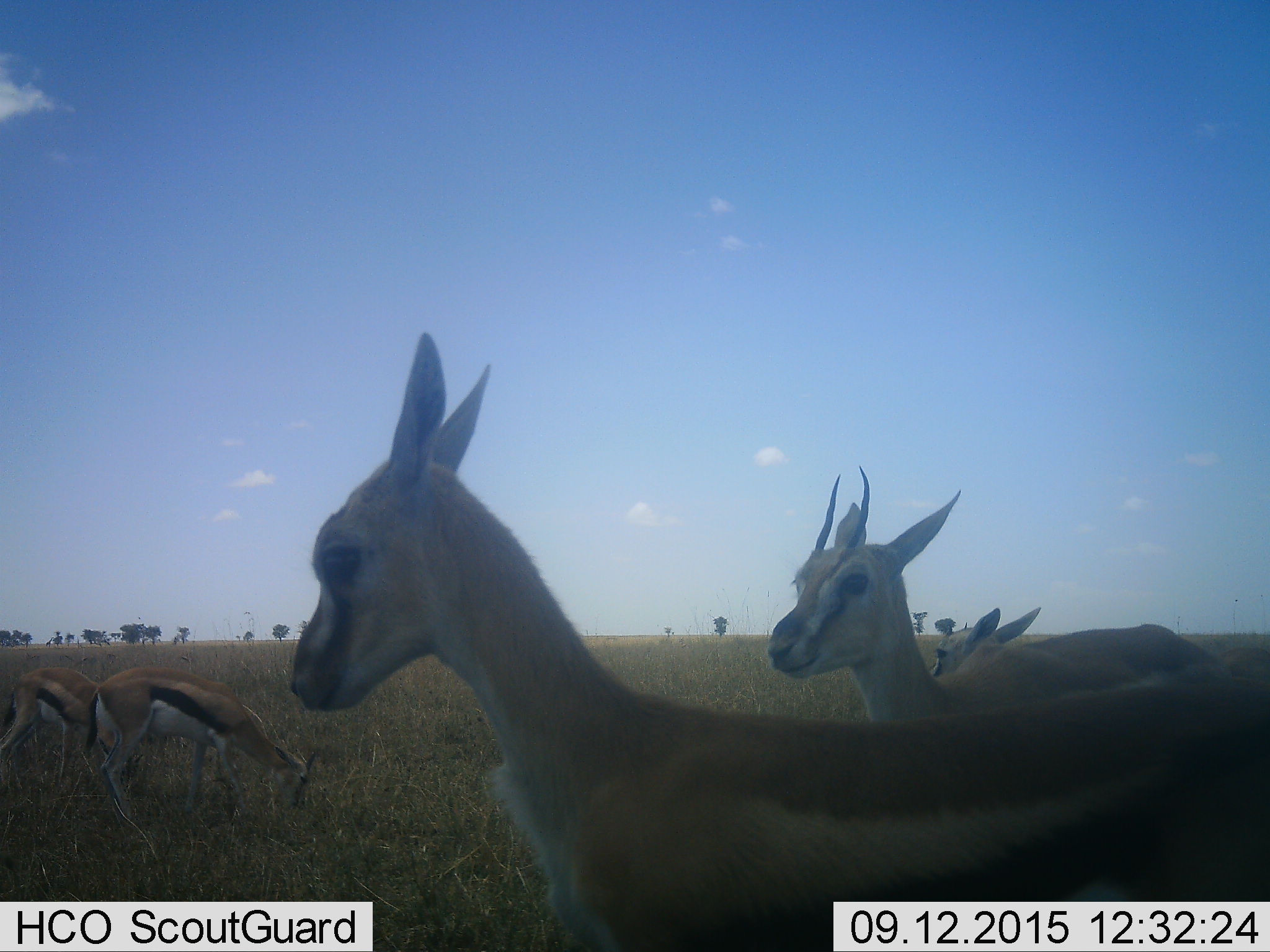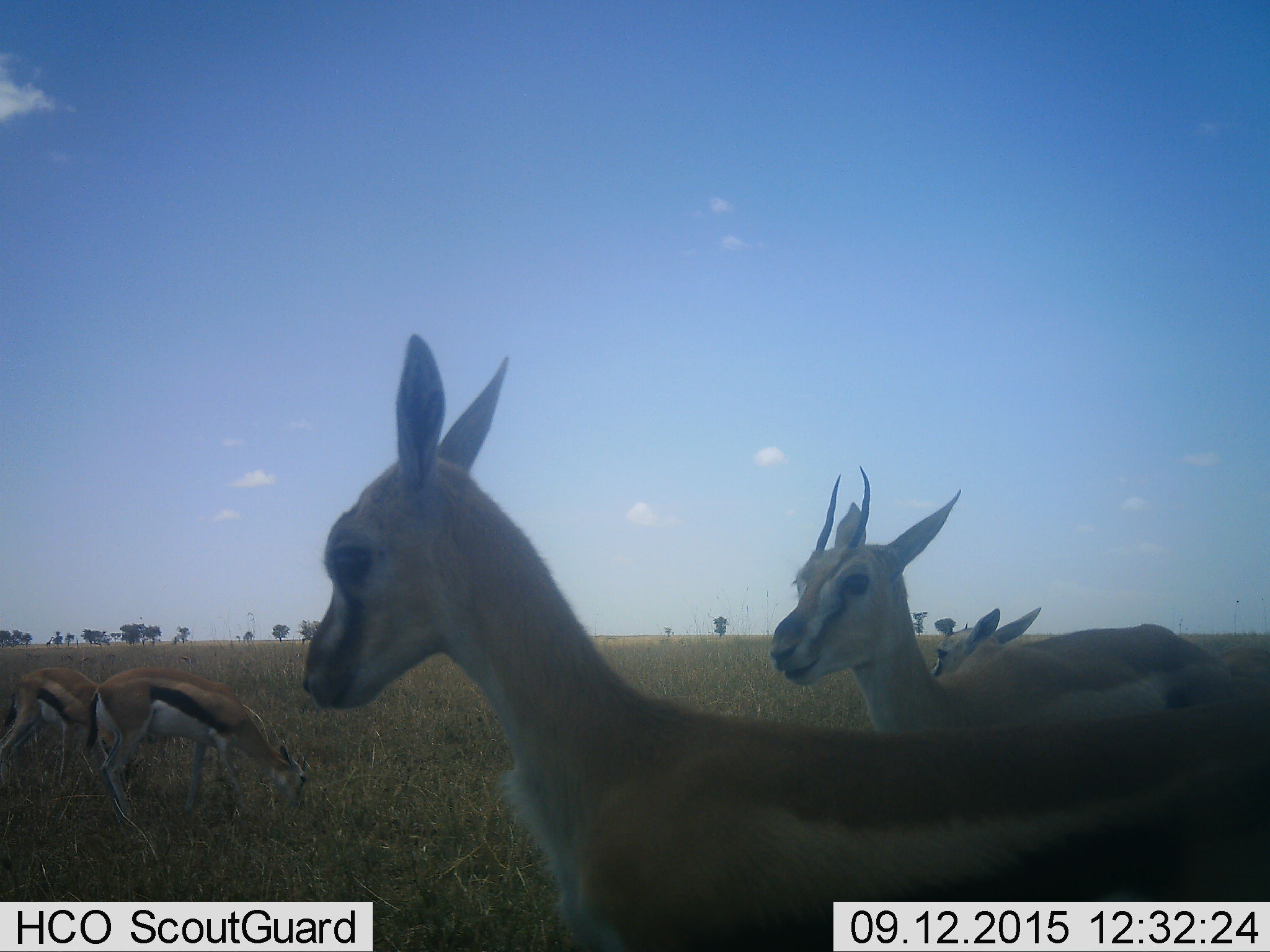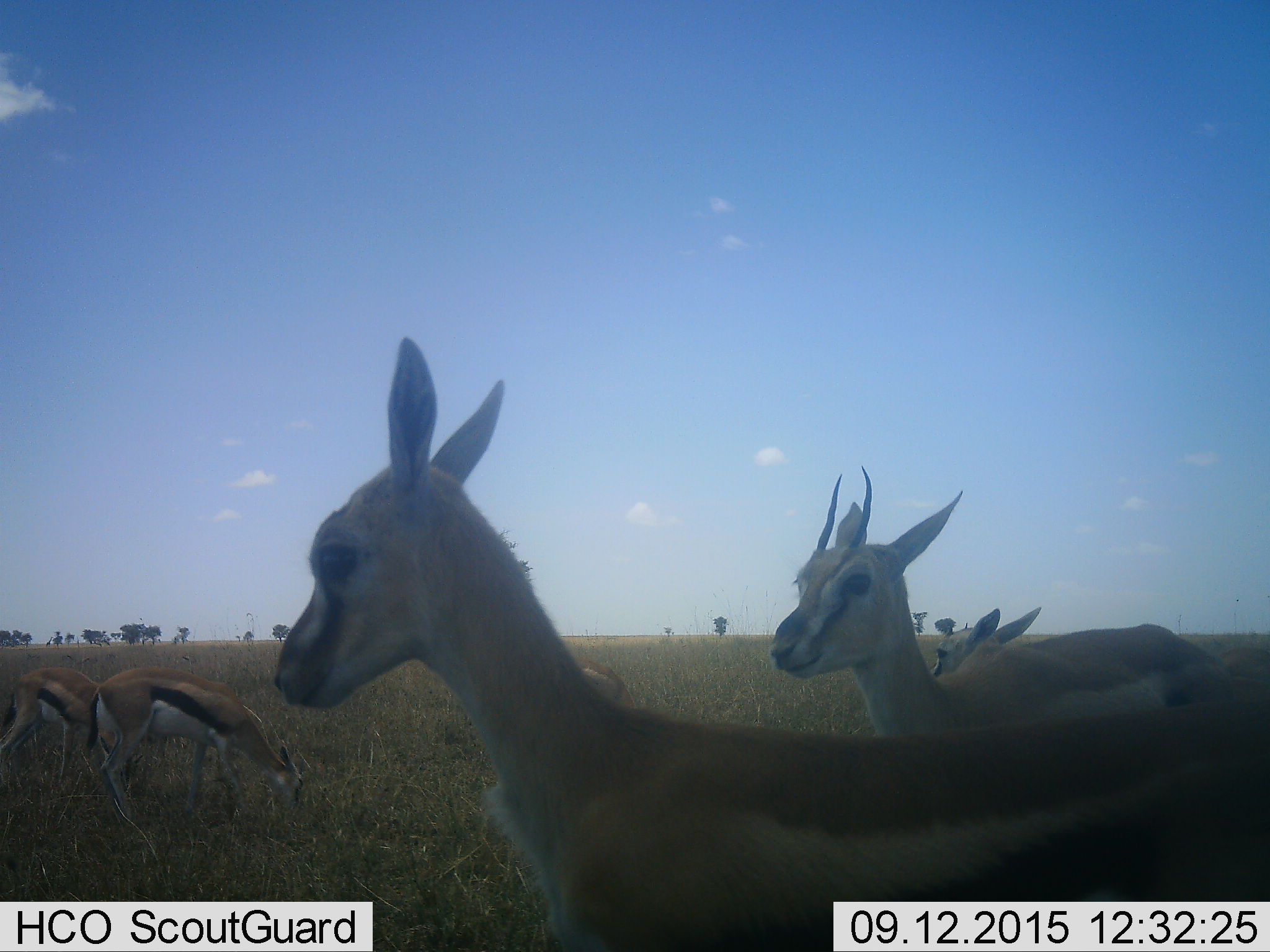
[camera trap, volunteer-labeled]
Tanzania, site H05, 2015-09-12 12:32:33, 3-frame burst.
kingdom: Animalia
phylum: Chordata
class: Mammalia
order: Artiodactyla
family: Bovidae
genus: Eudorcas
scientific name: Eudorcas thomsonii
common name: thomson's gazelle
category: gazellethomsons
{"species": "gazellethomsons (thomson's gazelle) (Eudorcas thomsonii)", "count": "5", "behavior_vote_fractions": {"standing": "100%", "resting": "0%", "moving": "10%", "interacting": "0%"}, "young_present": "20%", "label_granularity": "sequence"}